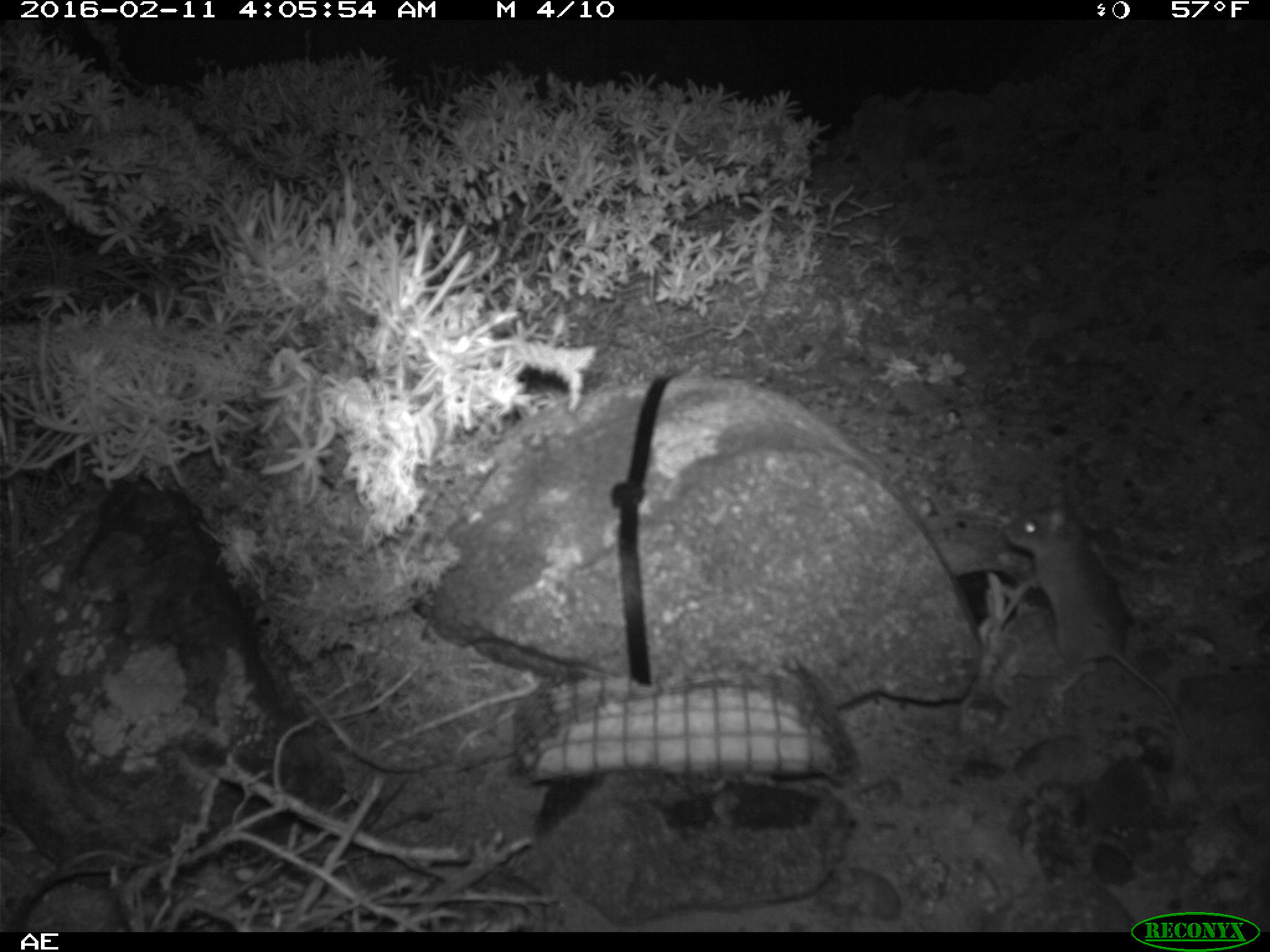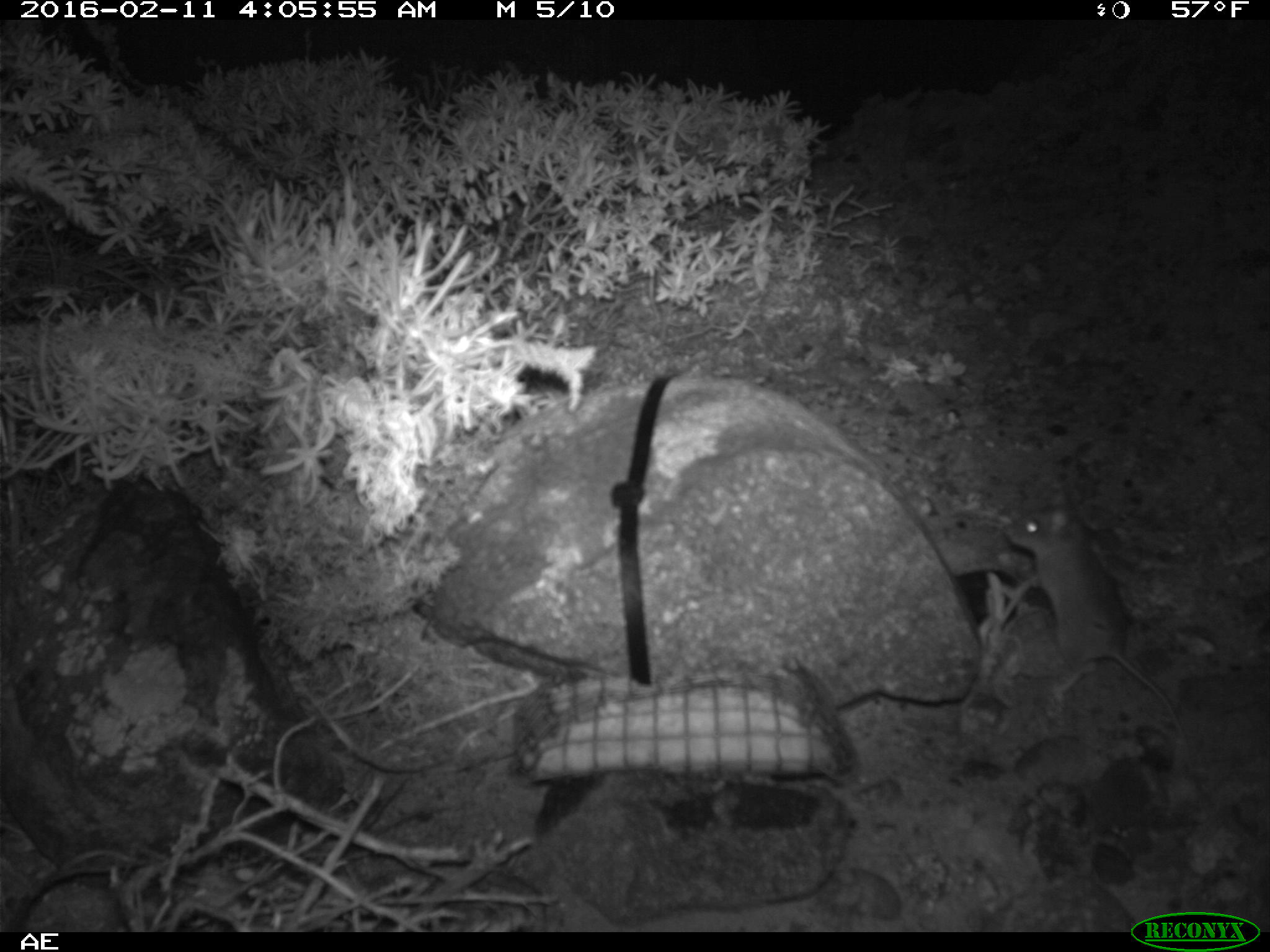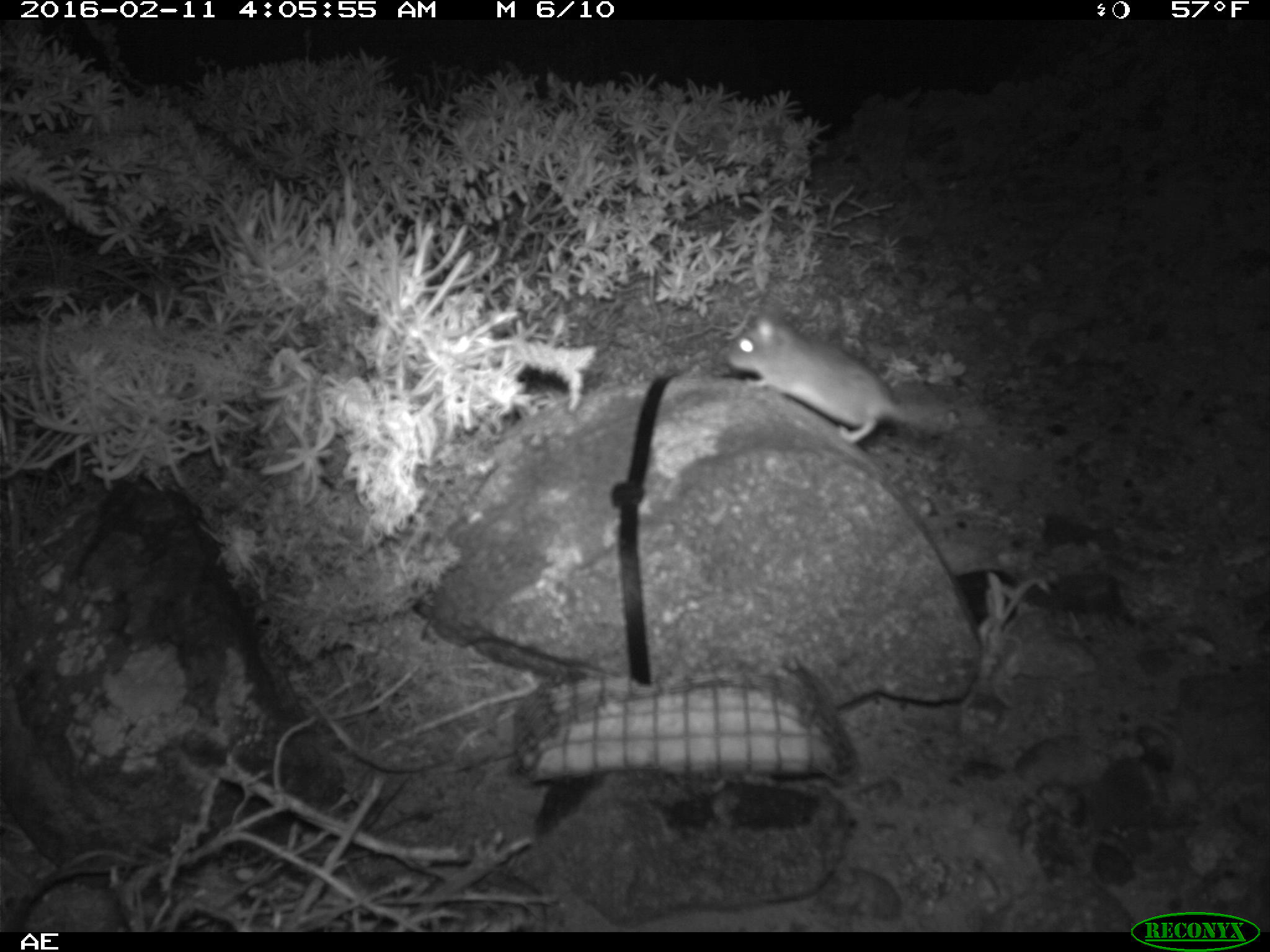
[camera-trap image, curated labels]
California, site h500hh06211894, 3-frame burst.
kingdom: Animalia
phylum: Chordata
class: Mammalia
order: Rodentia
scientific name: Rodentia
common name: rodent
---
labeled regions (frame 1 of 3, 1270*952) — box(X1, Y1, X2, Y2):
rodent: box(1003, 492, 1189, 756)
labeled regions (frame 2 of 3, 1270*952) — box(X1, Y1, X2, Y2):
rodent: box(1000, 495, 1188, 749)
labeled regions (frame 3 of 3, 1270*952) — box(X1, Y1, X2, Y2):
rodent: box(725, 305, 985, 446)